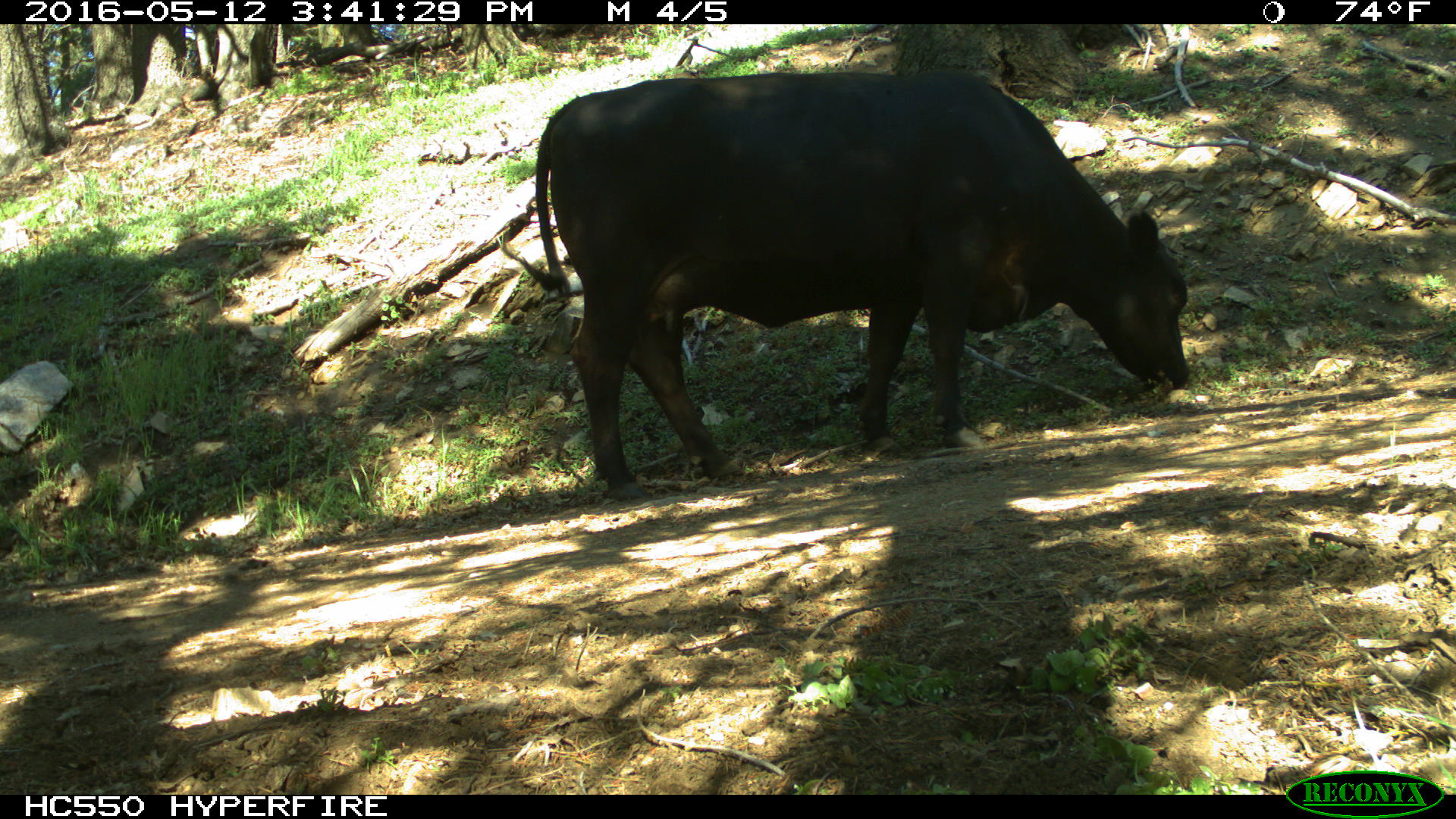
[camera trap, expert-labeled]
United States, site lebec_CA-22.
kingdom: Animalia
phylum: Chordata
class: Mammalia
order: Artiodactyla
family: Bovidae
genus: Bos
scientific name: Bos taurus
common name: domestic cow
Bos taurus (domestic cow).